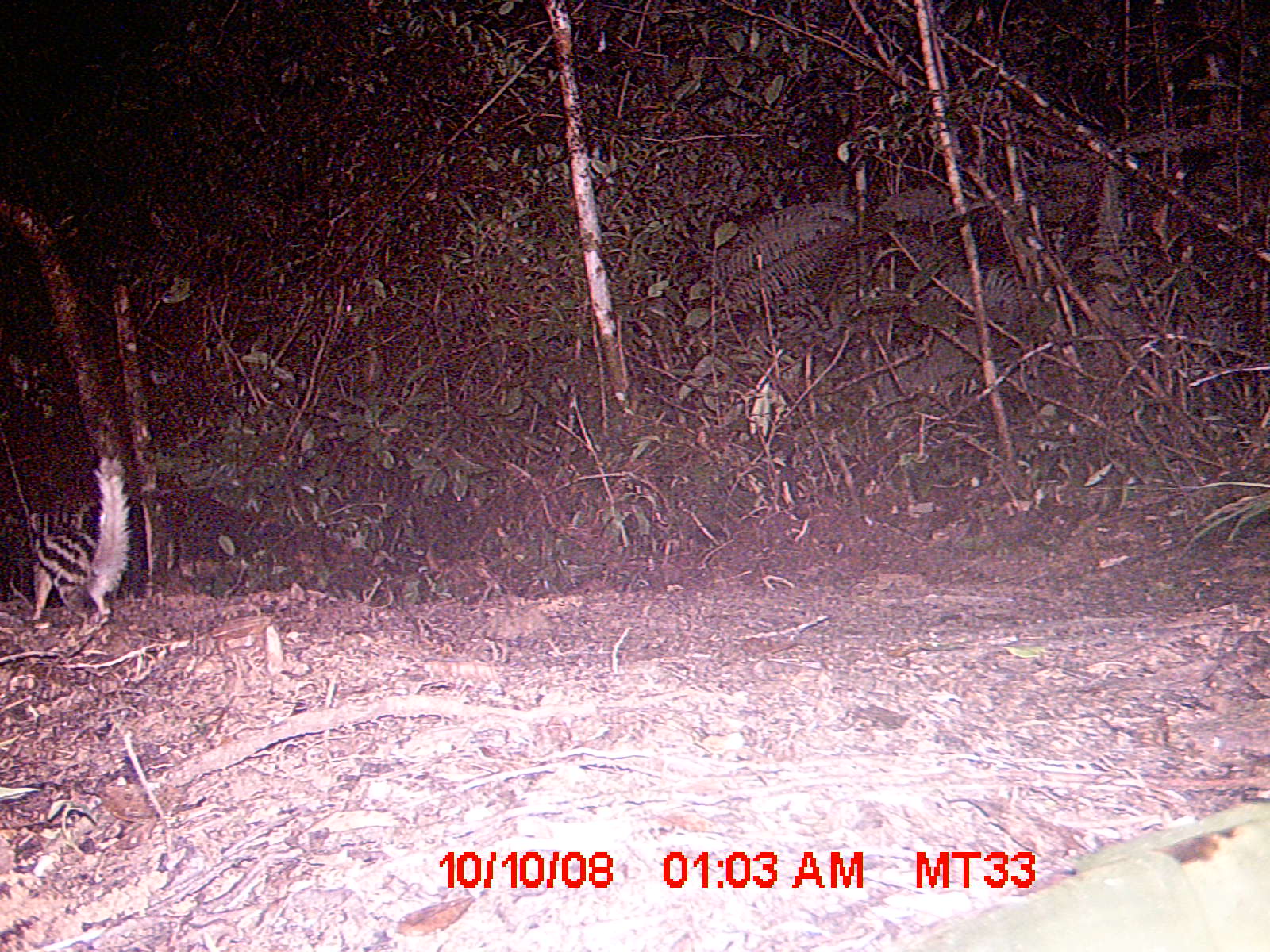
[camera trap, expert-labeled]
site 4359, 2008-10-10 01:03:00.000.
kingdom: Animalia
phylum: Chordata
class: Aves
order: Coraciiformes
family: Brachypteraciidae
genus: Brachypteracias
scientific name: Brachypteracias squamiger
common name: scaly ground-roller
Brachypteracias squamiger (scaly ground-roller), count 1.